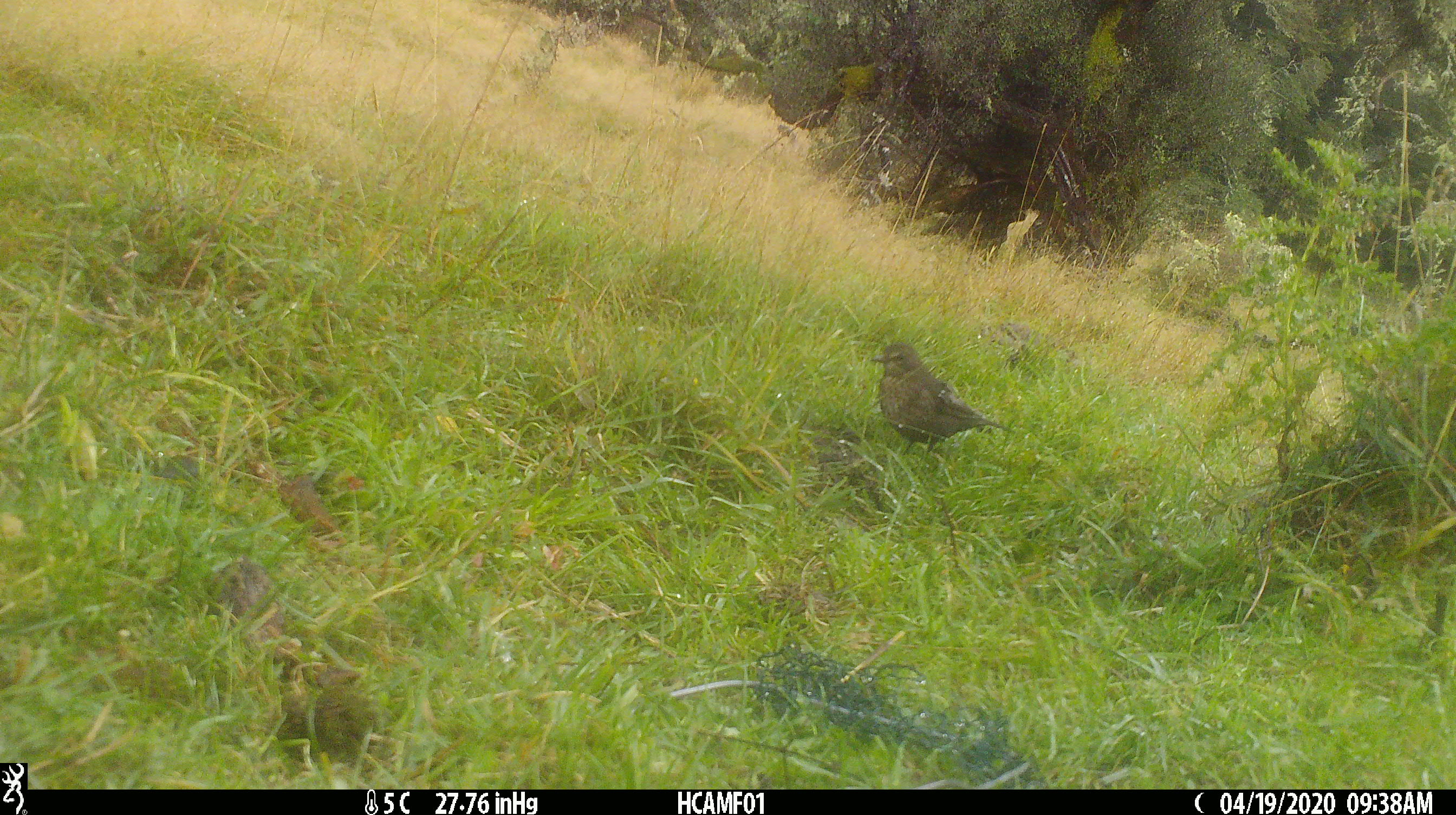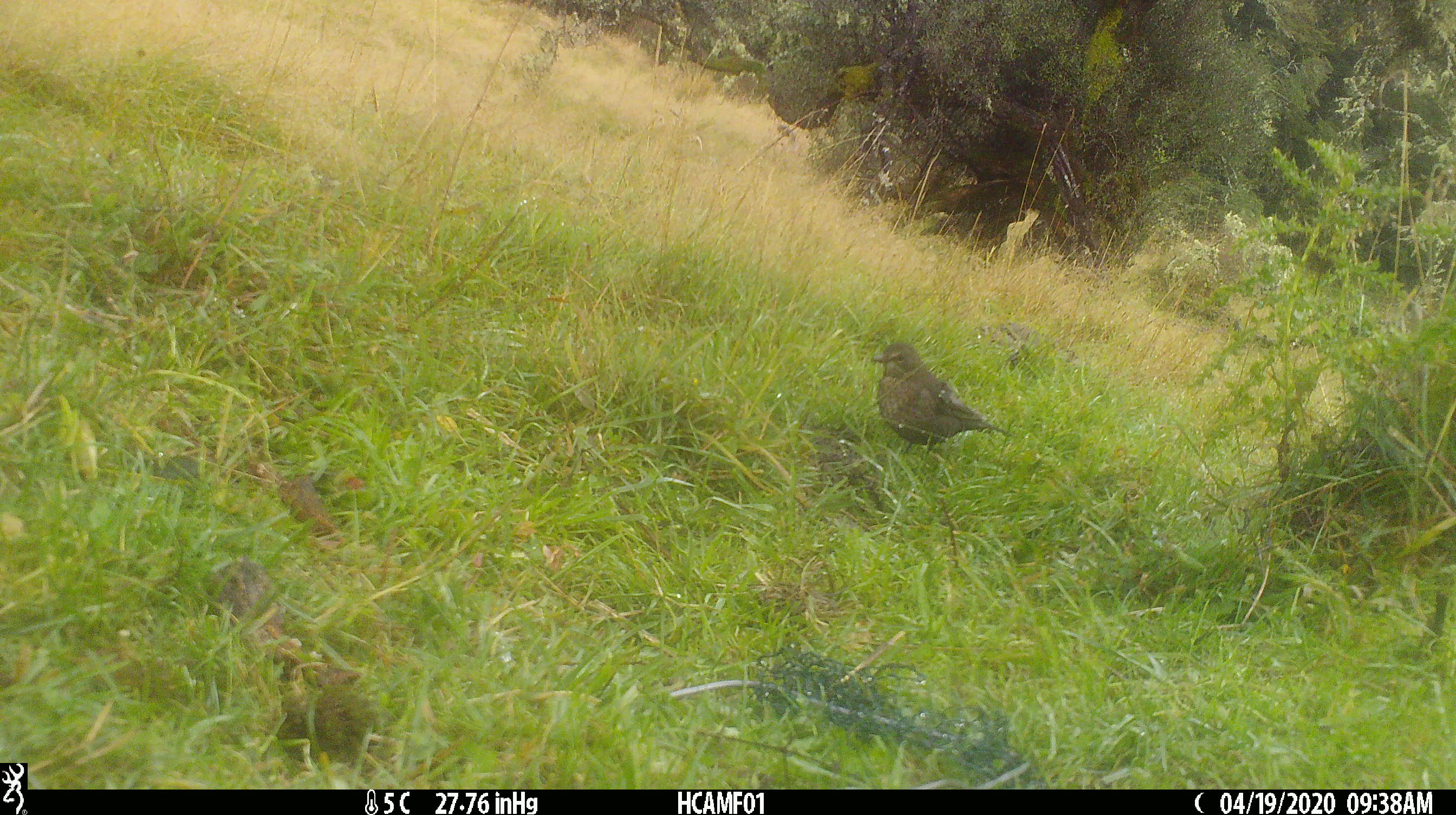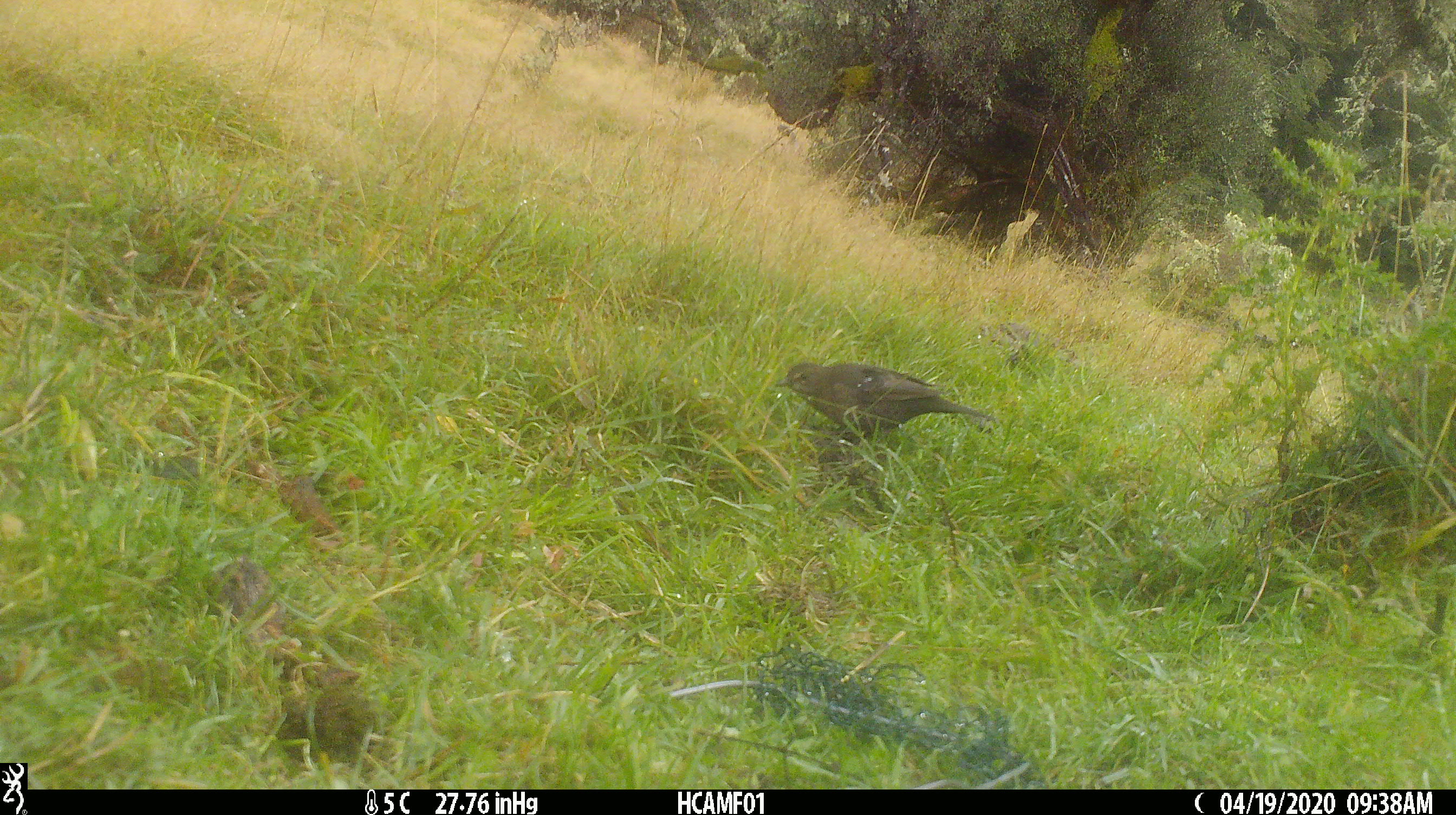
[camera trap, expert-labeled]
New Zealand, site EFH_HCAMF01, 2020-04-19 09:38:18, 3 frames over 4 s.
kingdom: Animalia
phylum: Chordata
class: Aves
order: Passeriformes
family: Turdidae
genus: Turdus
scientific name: Turdus merula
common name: eurasian blackbird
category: blackbird